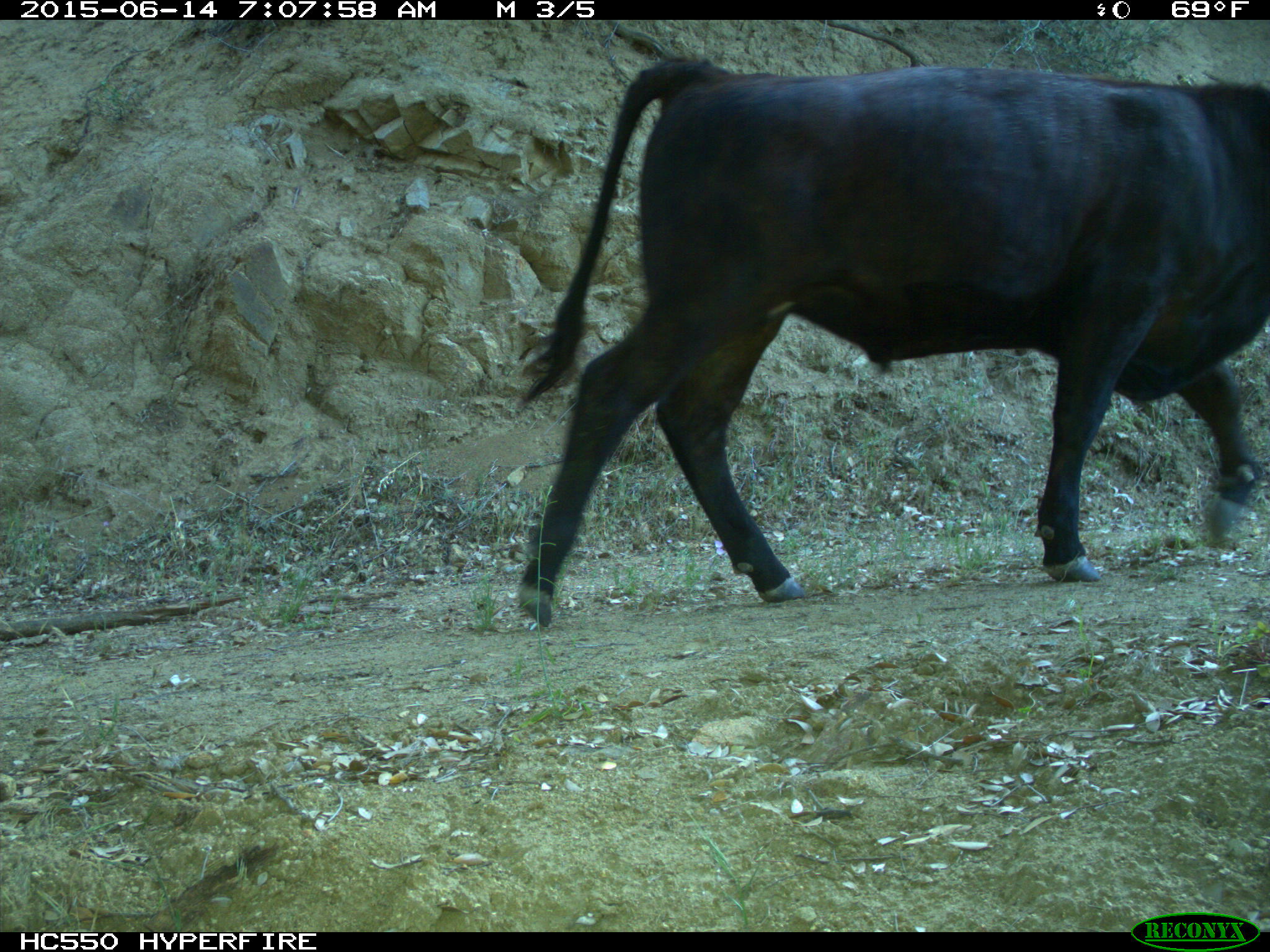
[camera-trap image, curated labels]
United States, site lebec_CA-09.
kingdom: Animalia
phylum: Chordata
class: Mammalia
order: Artiodactyla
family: Bovidae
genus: Bos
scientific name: Bos taurus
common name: domestic cow